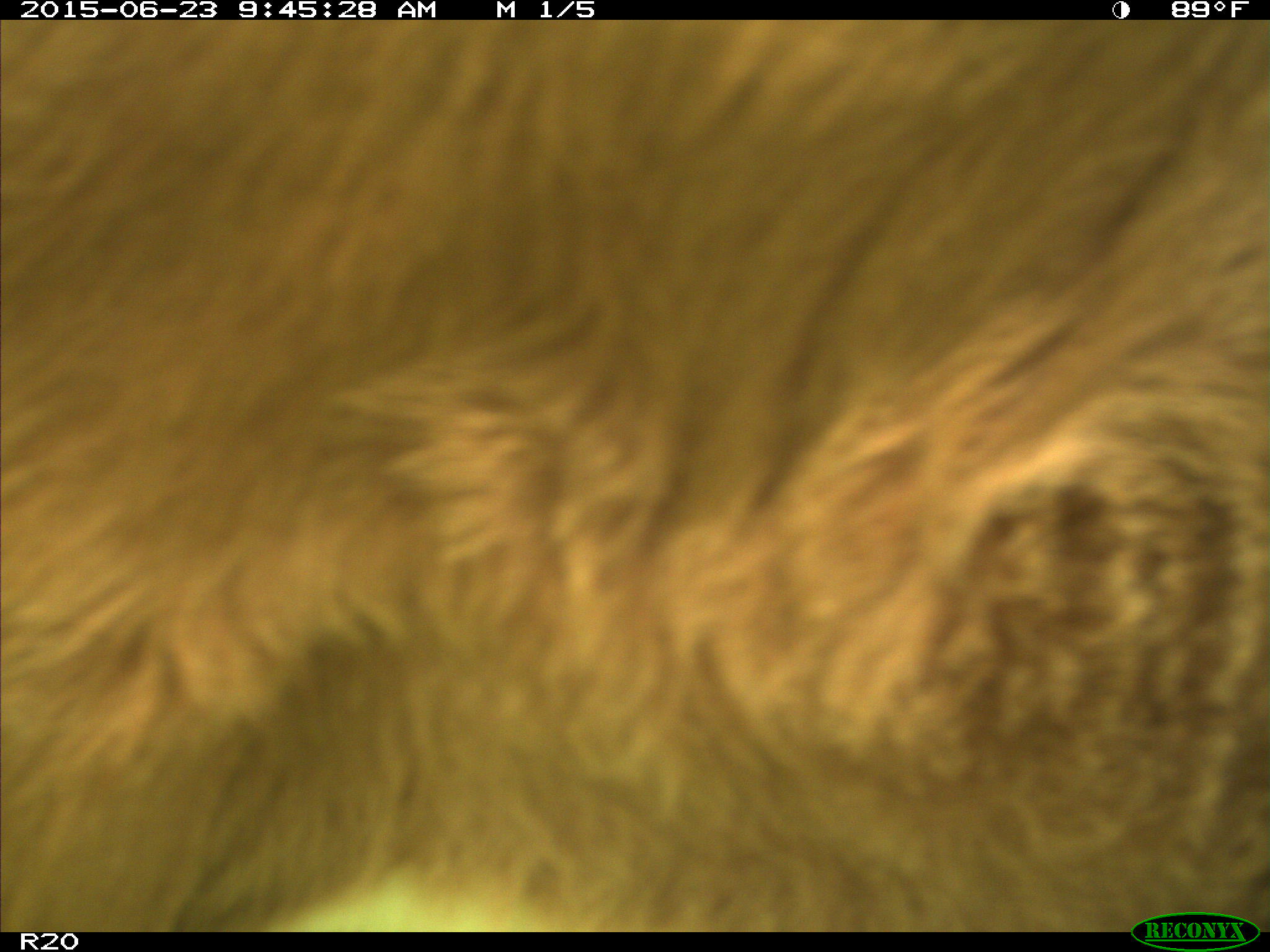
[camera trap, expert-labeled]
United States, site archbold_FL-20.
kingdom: Animalia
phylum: Chordata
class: Mammalia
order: Artiodactyla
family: Bovidae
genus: Bos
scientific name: Bos taurus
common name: domestic cow